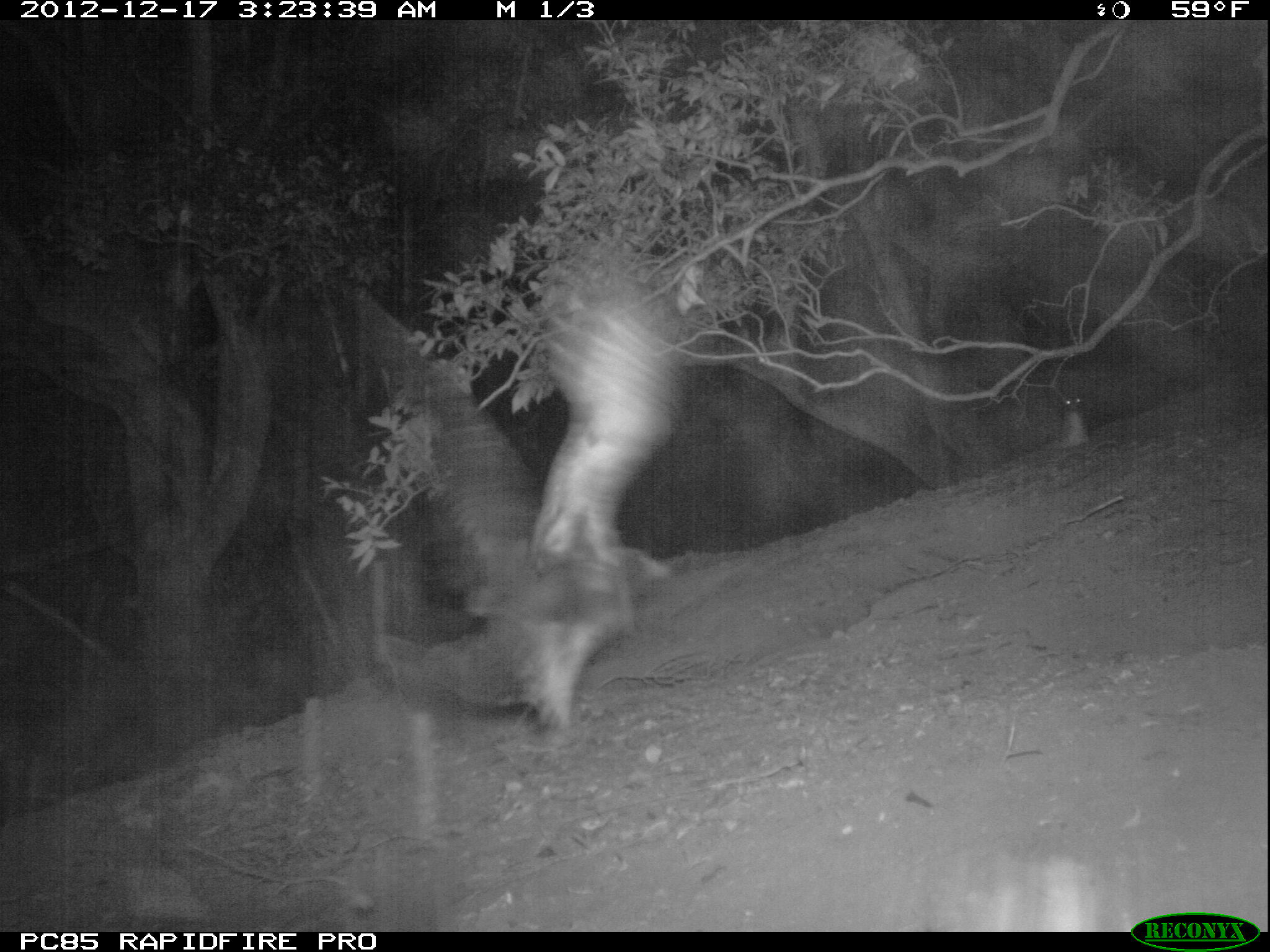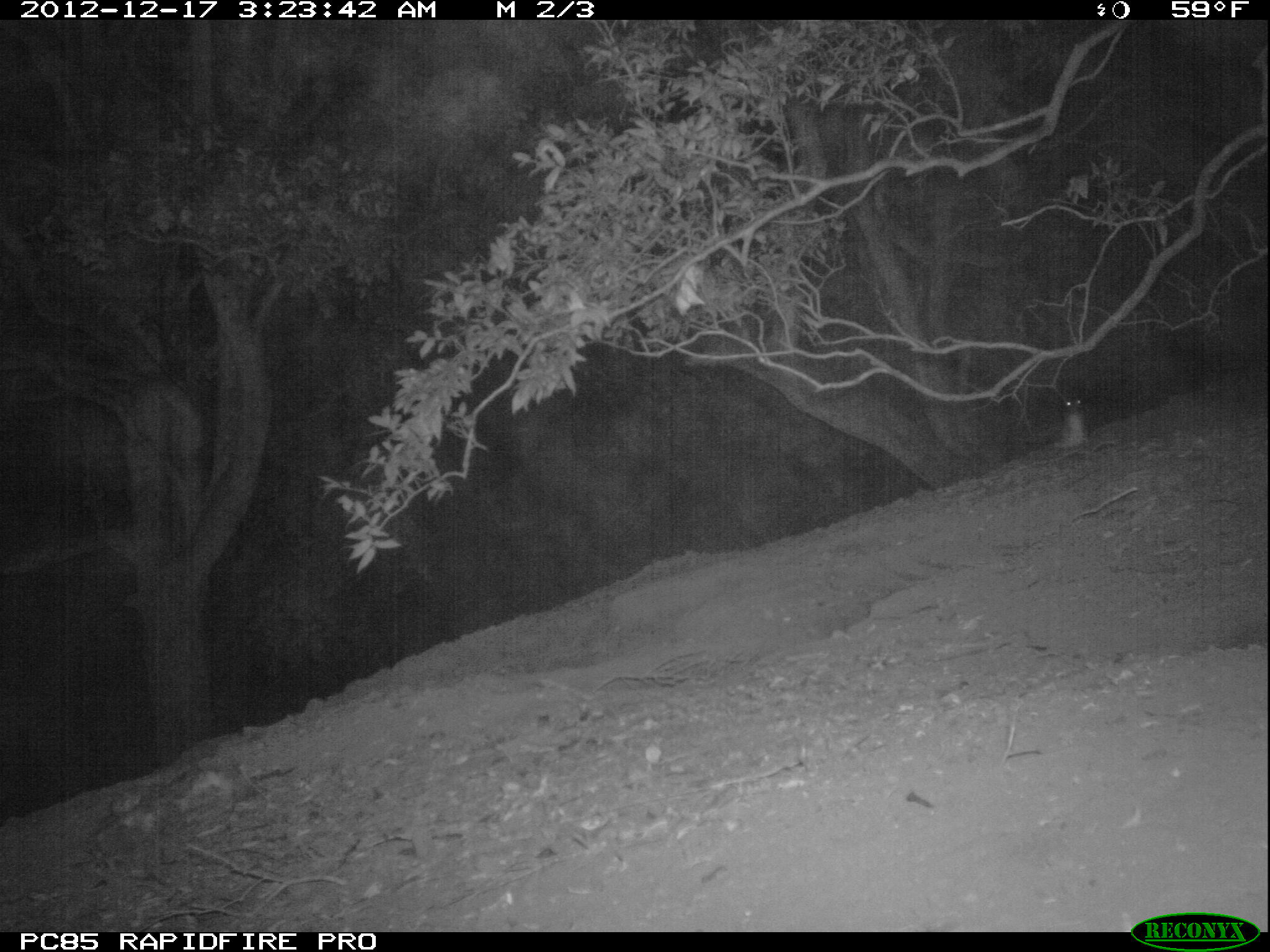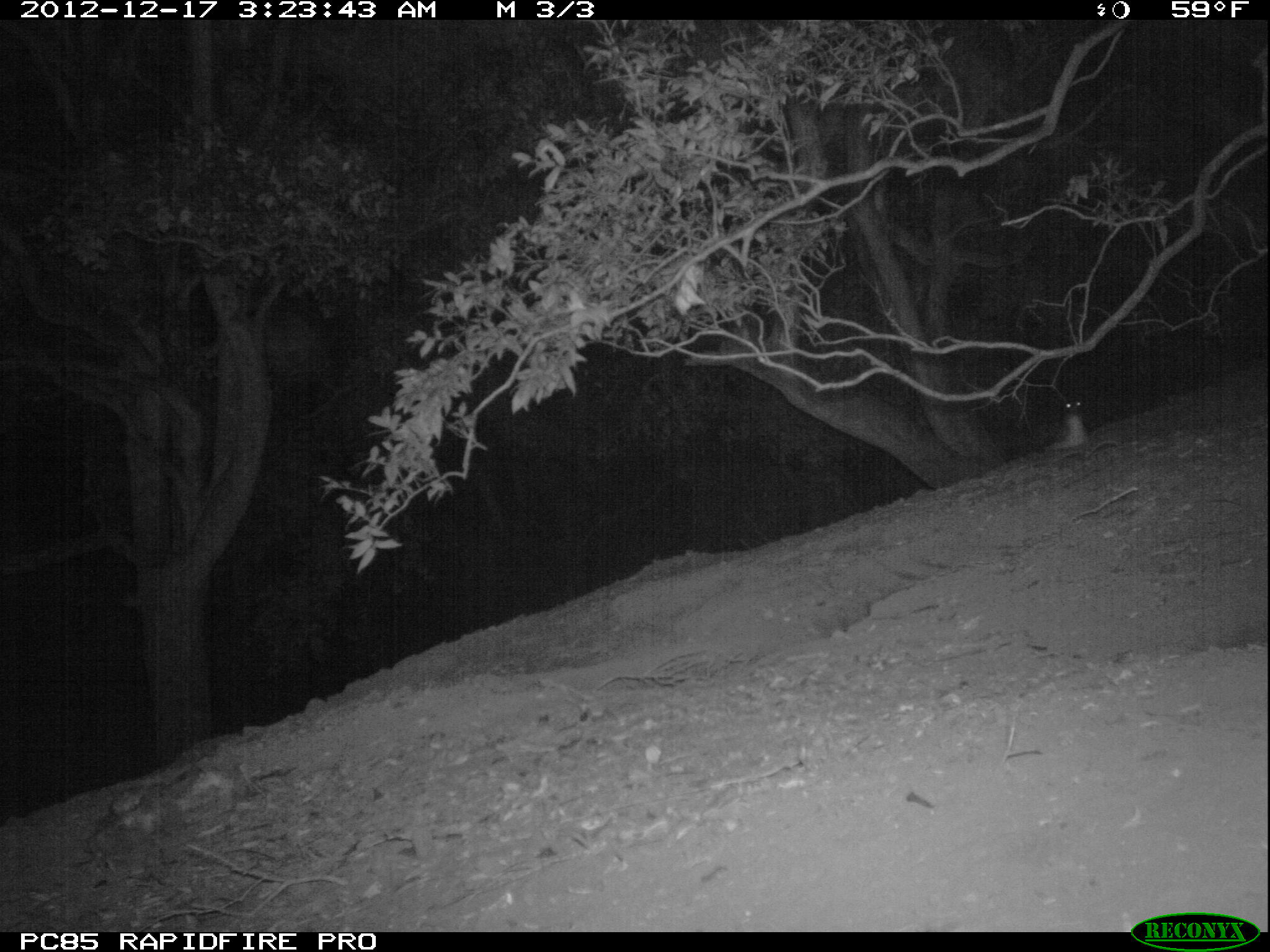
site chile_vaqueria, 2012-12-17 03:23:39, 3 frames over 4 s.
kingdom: Animalia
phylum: Chordata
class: Aves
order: Procellariiformes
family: Procellariidae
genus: Calonectris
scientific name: Calonectris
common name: shearwater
Shearwater (Calonectris).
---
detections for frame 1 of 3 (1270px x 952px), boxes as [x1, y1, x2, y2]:
shearwater: [345, 272, 683, 736]; [1037, 380, 1100, 454]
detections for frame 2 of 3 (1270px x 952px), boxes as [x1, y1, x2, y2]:
shearwater: [1036, 389, 1095, 451]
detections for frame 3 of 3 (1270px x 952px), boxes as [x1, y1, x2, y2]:
shearwater: [1054, 398, 1091, 456]